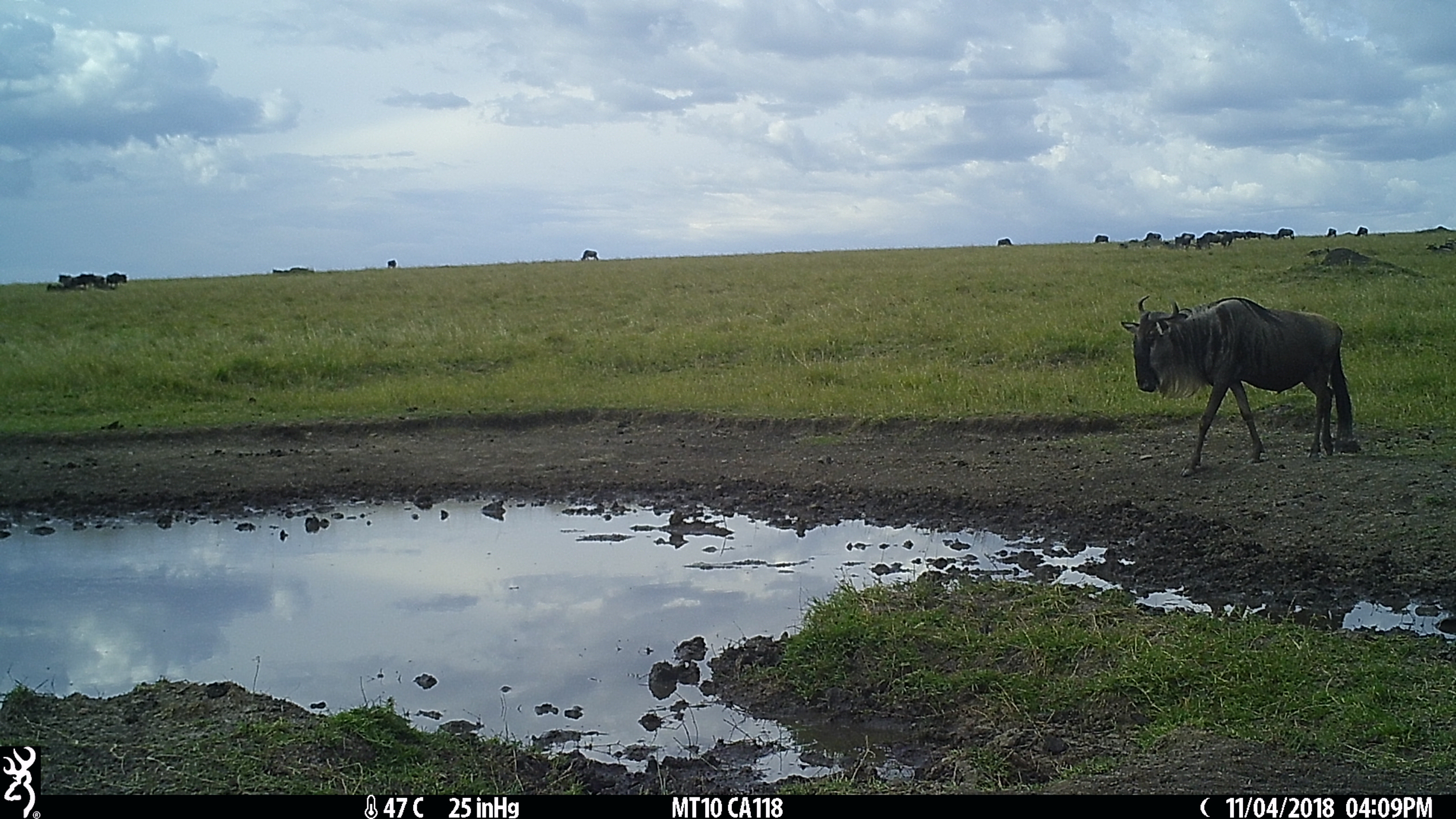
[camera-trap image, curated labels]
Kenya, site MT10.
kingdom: Animalia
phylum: Chordata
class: Mammalia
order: Artiodactyla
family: Bovidae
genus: Connochaetes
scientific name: Connochaetes taurinus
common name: blue wildebeest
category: wildebeest